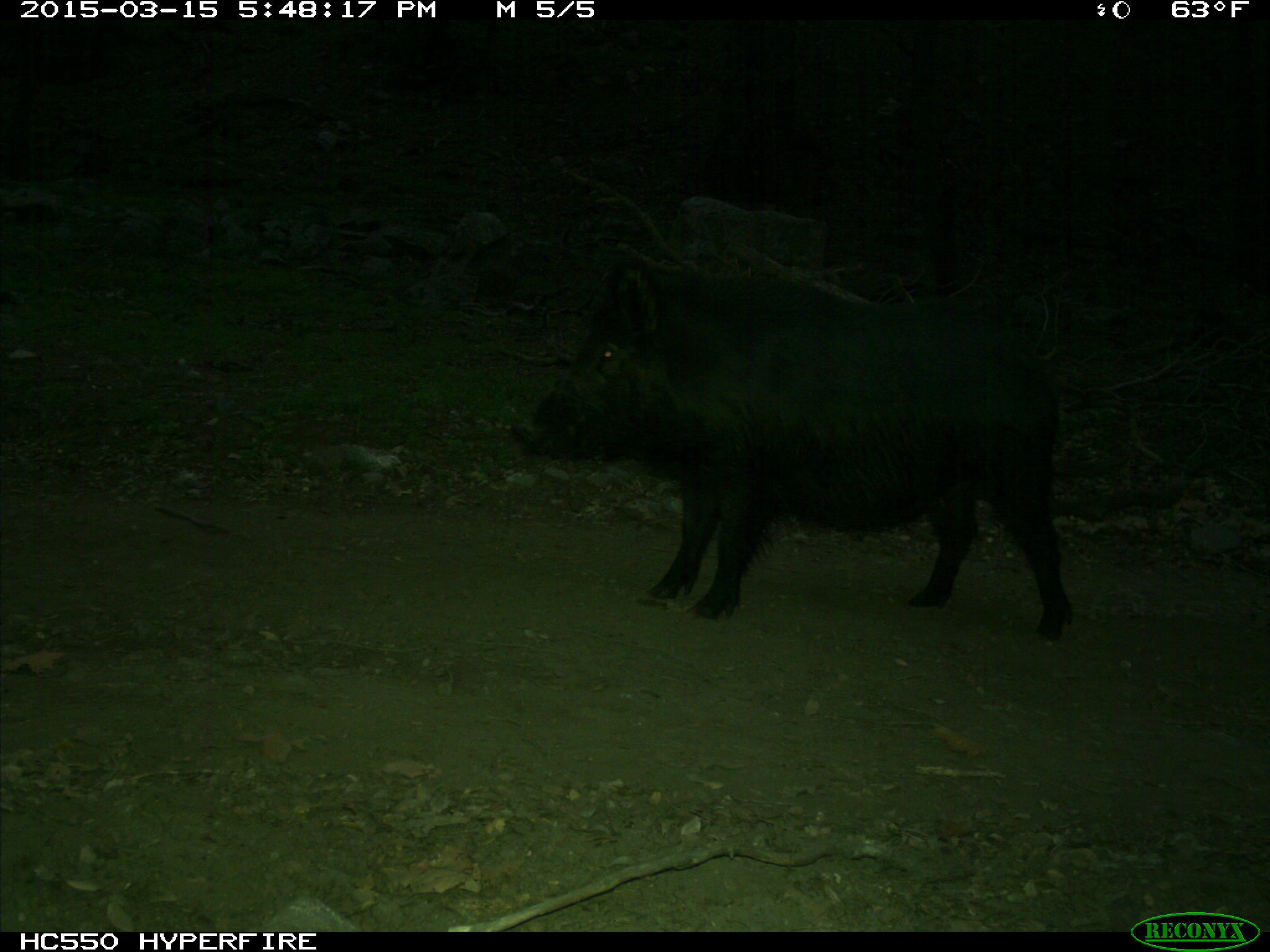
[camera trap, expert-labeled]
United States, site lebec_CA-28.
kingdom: Animalia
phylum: Chordata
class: Mammalia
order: Artiodactyla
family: Suidae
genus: Sus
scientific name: Sus scrofa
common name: wild boar